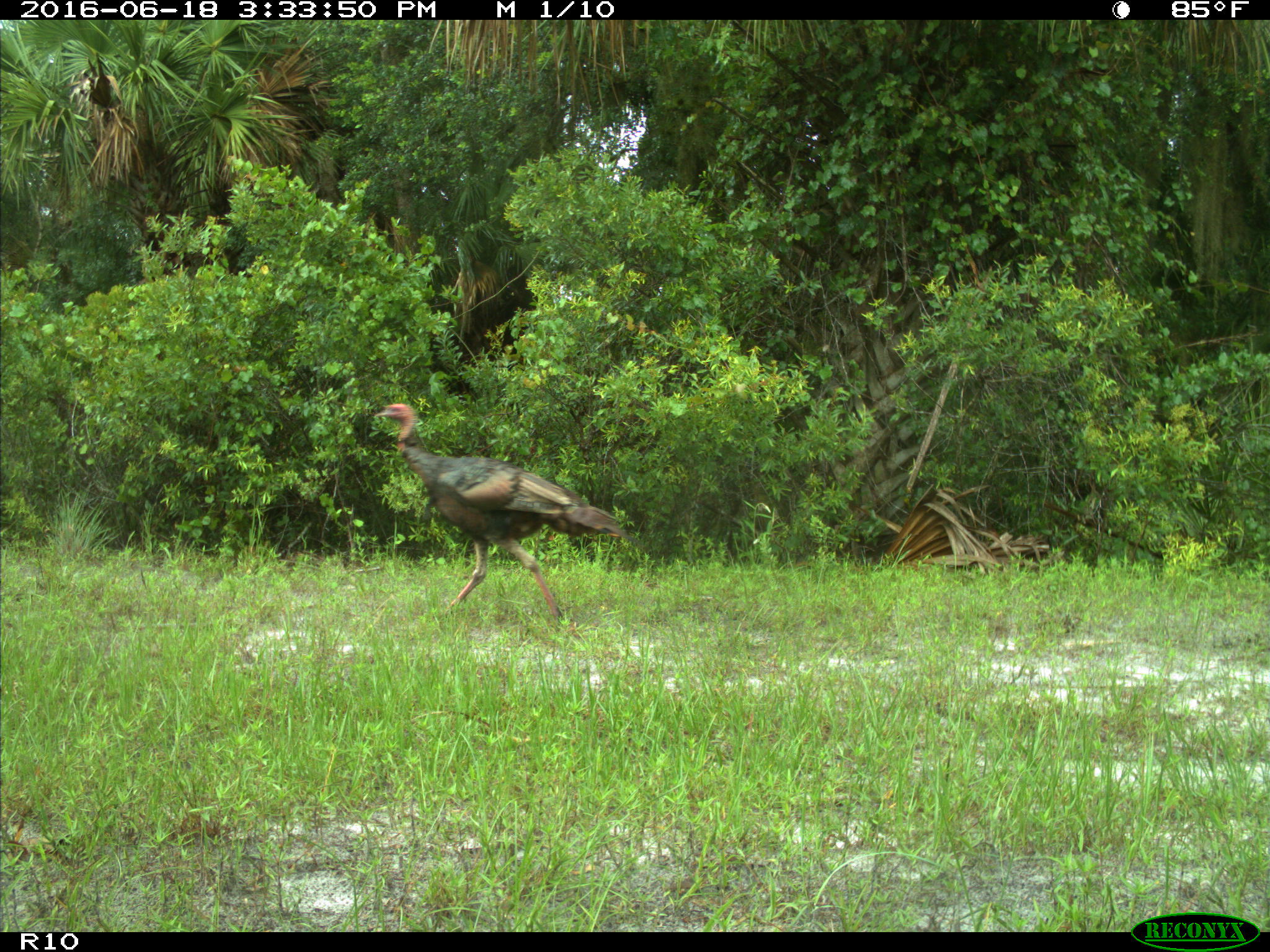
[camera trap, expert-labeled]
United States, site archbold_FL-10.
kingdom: Animalia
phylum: Chordata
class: Aves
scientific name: Aves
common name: birds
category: unidentified bird